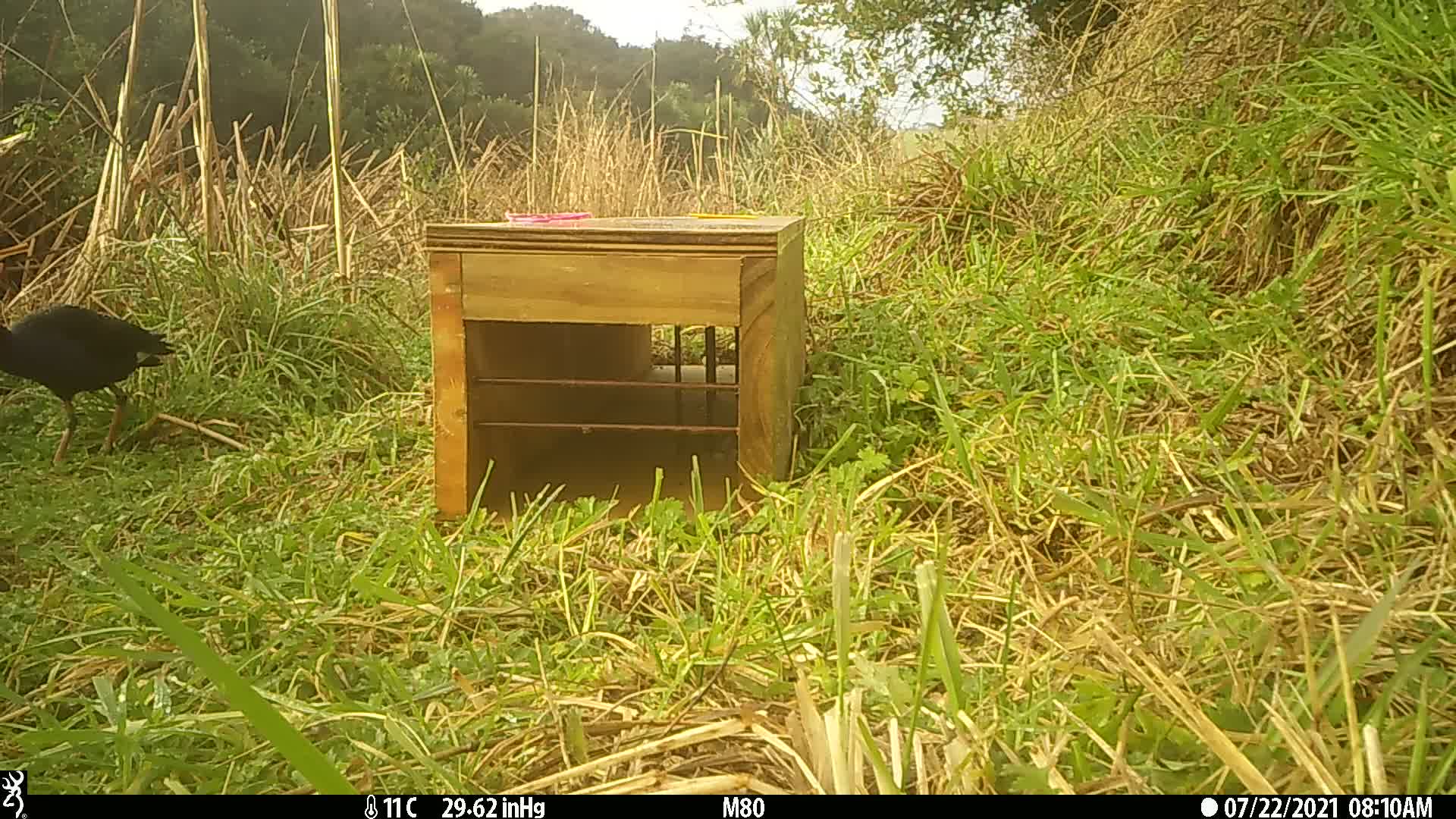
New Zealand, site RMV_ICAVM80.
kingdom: Animalia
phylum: Chordata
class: Aves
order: Gruiformes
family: Rallidae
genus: Porphyrio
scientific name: Porphyrio melanotus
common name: australasian swamphen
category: pukeko